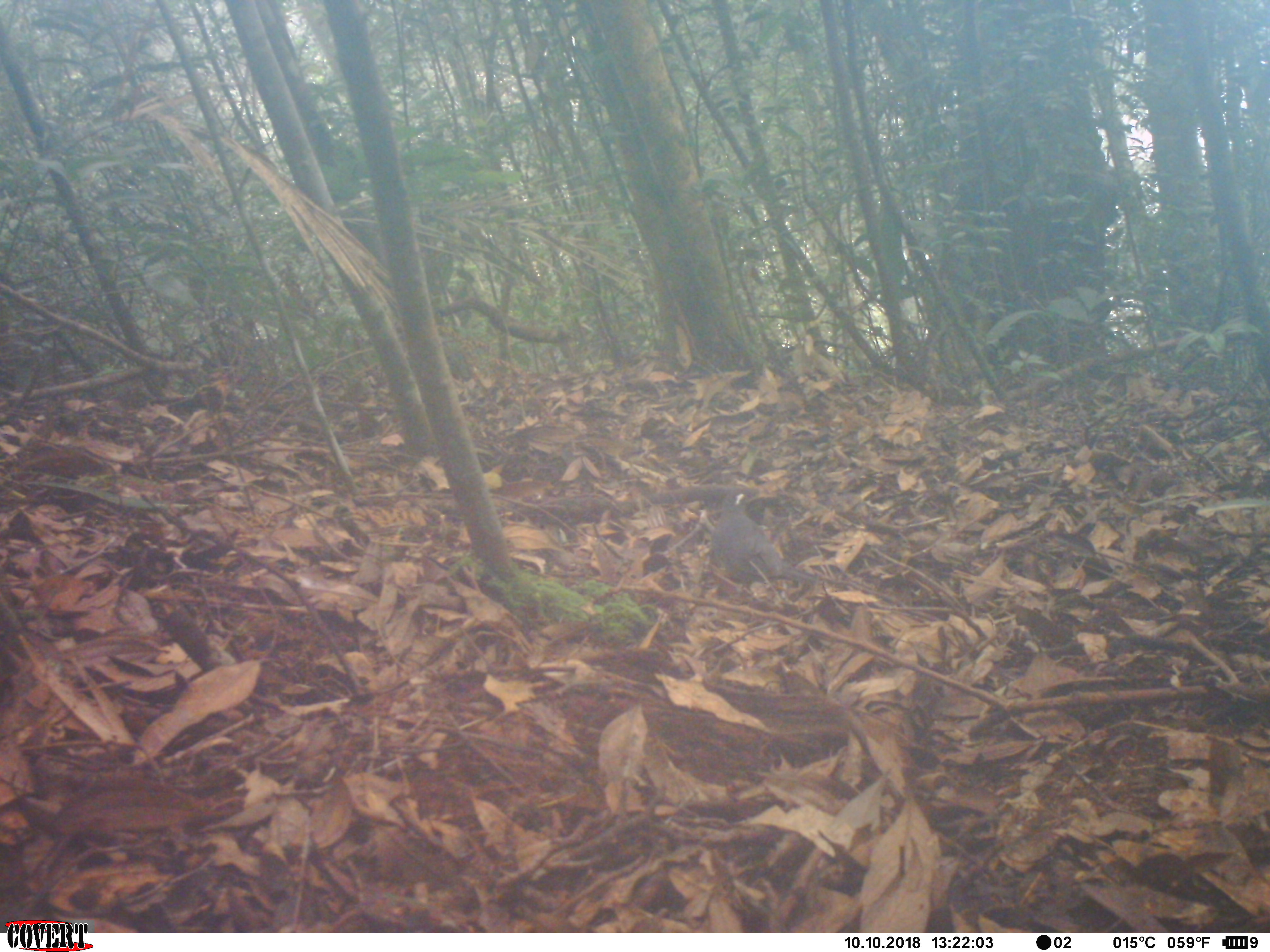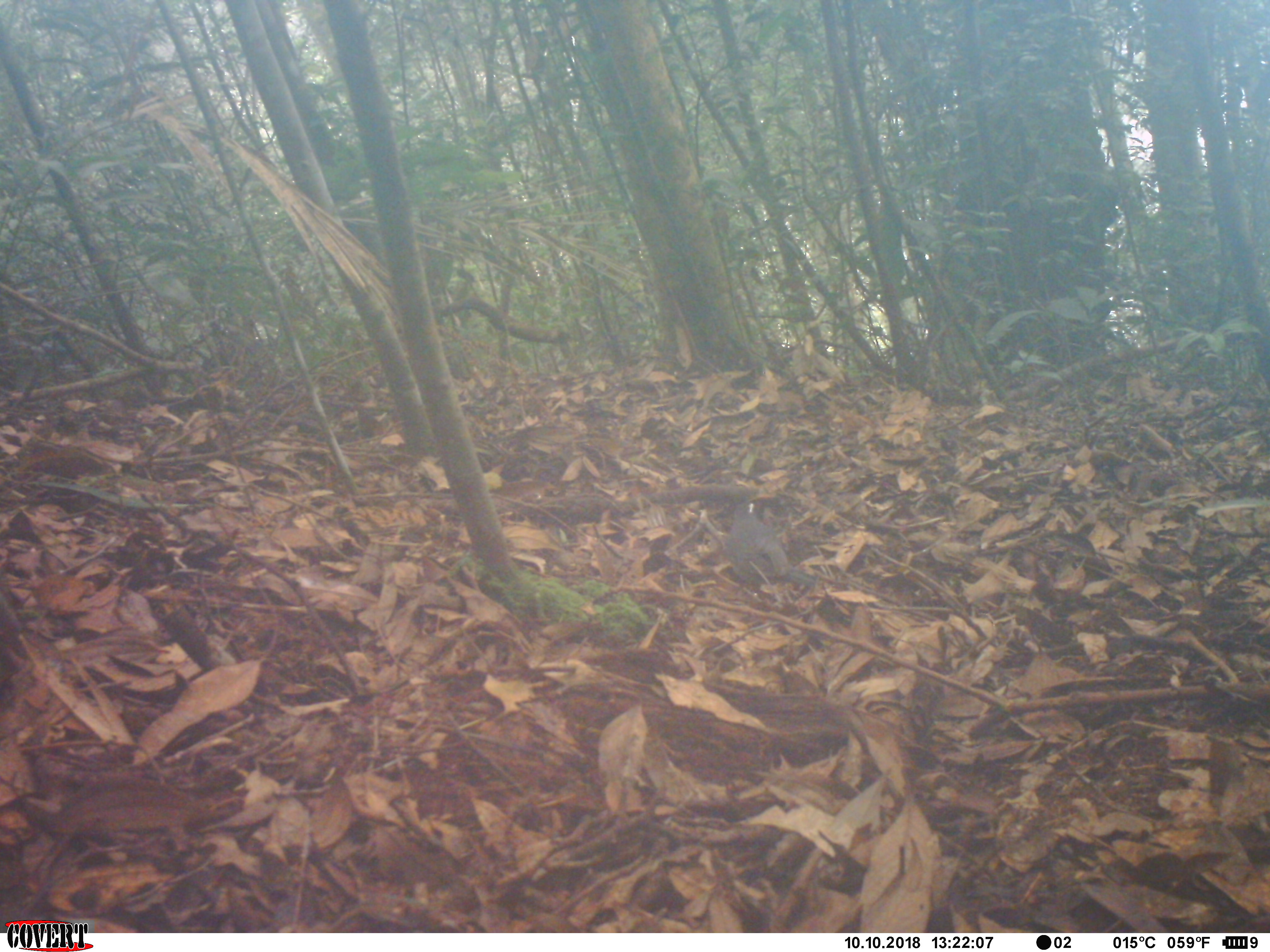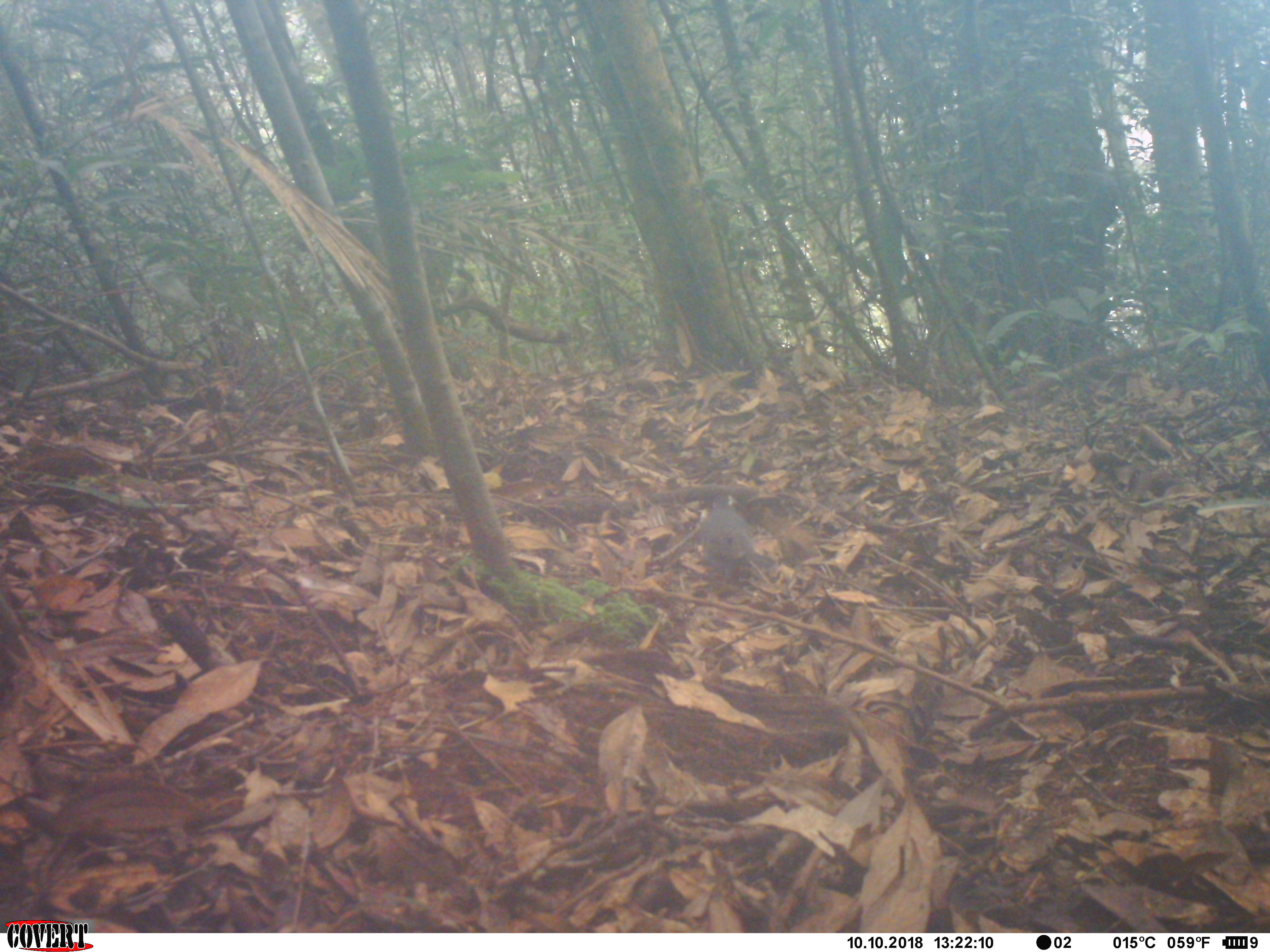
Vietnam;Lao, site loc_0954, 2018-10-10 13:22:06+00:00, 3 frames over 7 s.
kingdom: Animalia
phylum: Chordata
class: Aves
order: Passeriformes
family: Turdidae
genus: Geokichla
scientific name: Geokichla sibirica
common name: siberian thrush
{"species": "siberian thrush (Geokichla sibirica)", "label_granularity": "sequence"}